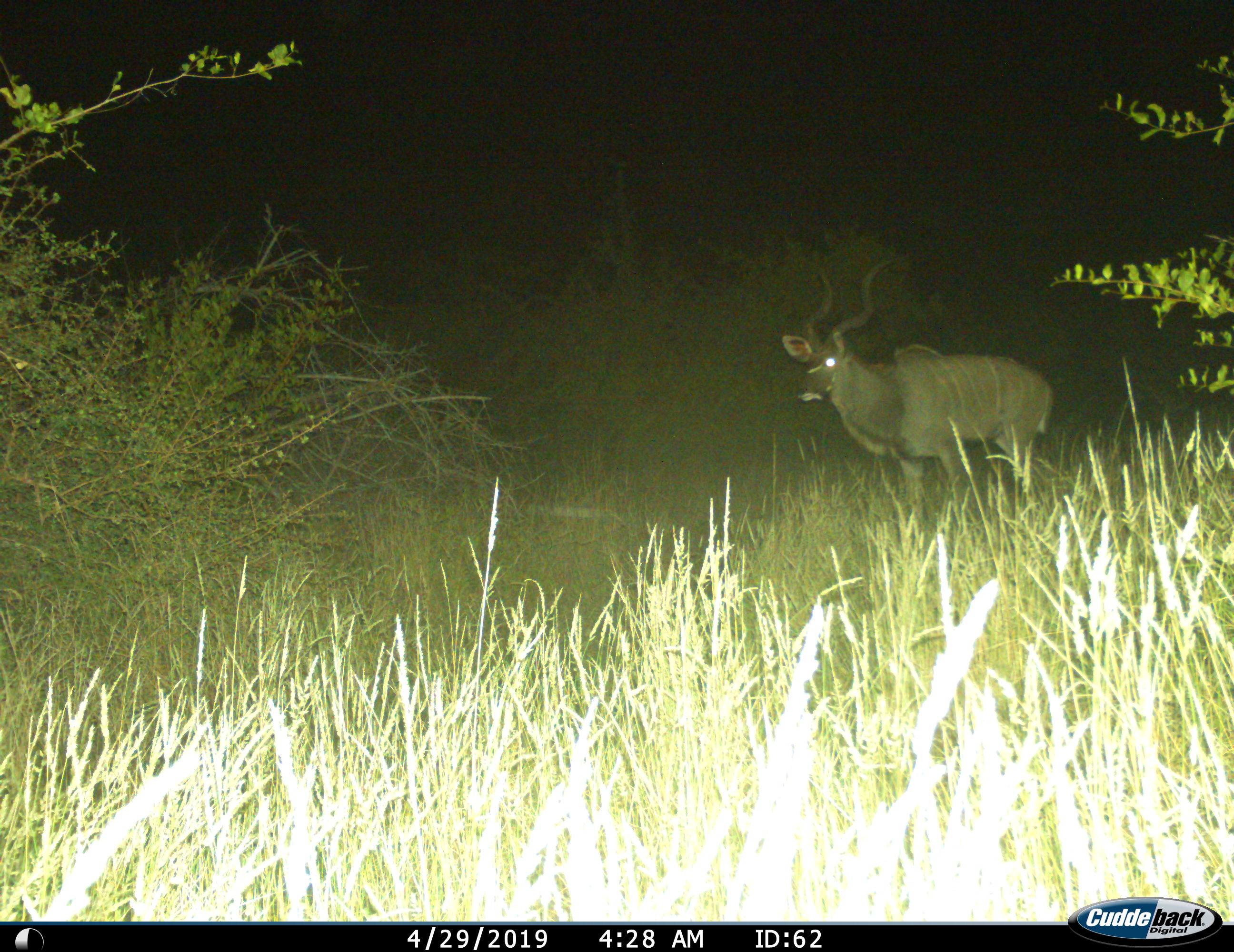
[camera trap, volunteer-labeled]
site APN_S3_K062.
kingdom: Animalia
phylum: Chordata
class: Mammalia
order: Artiodactyla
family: Bovidae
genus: Tragelaphus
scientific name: Tragelaphus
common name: kudu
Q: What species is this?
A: Kudu (Tragelaphus).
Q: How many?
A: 1.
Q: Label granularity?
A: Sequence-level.